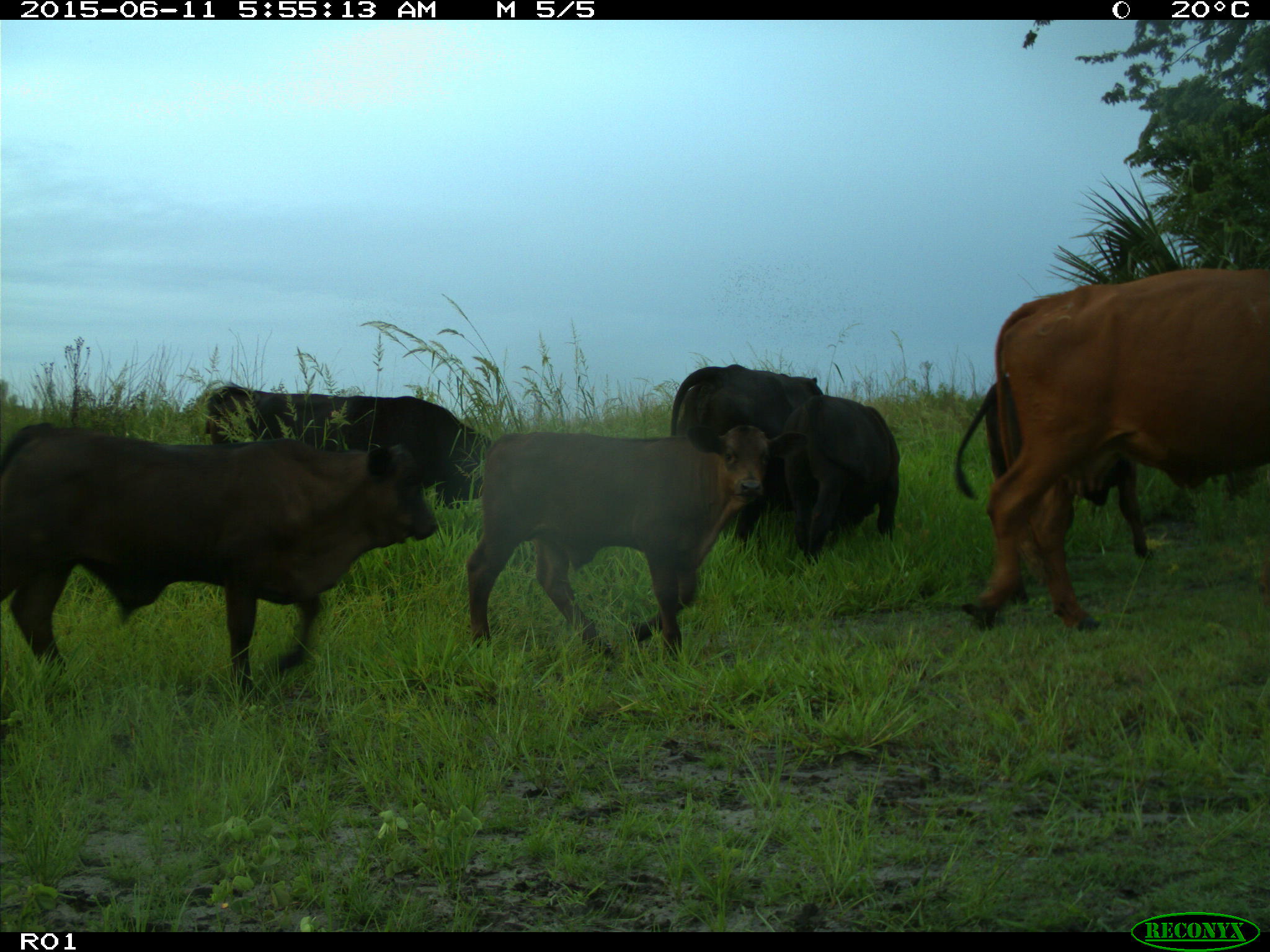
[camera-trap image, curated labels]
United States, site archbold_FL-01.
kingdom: Animalia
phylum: Chordata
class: Mammalia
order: Artiodactyla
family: Bovidae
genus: Bos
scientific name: Bos taurus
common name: domestic cow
Bos taurus (domestic cow).